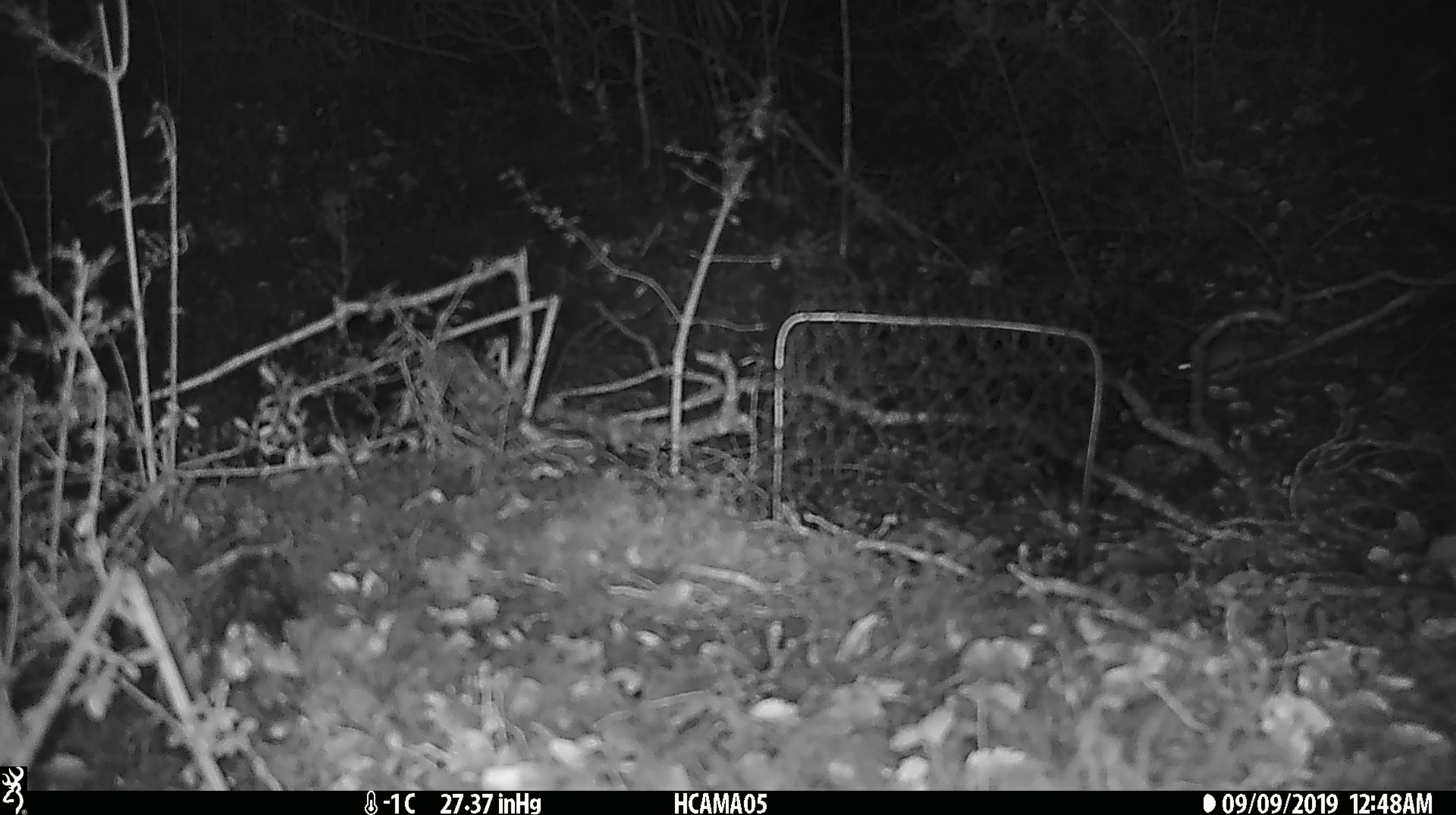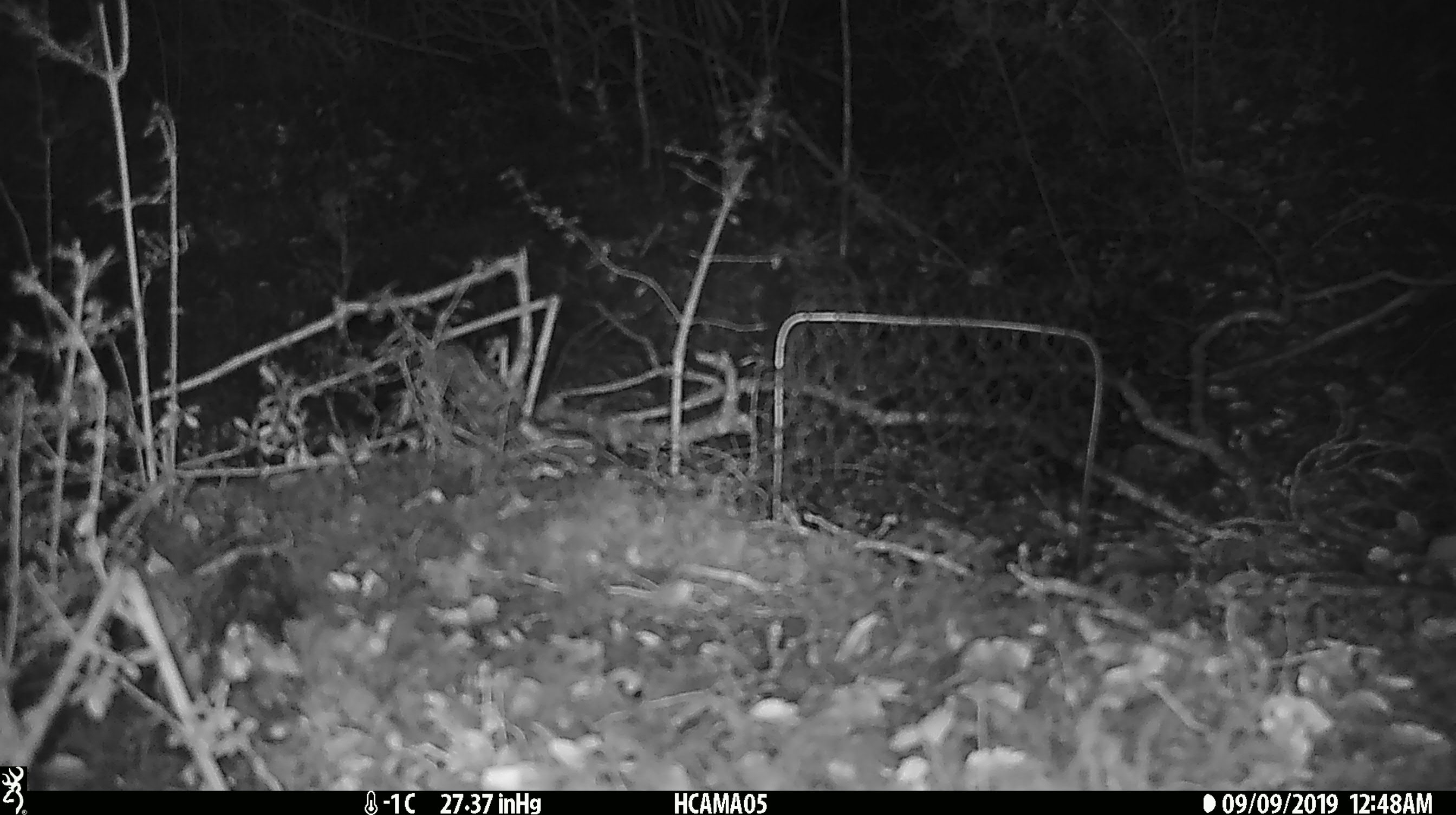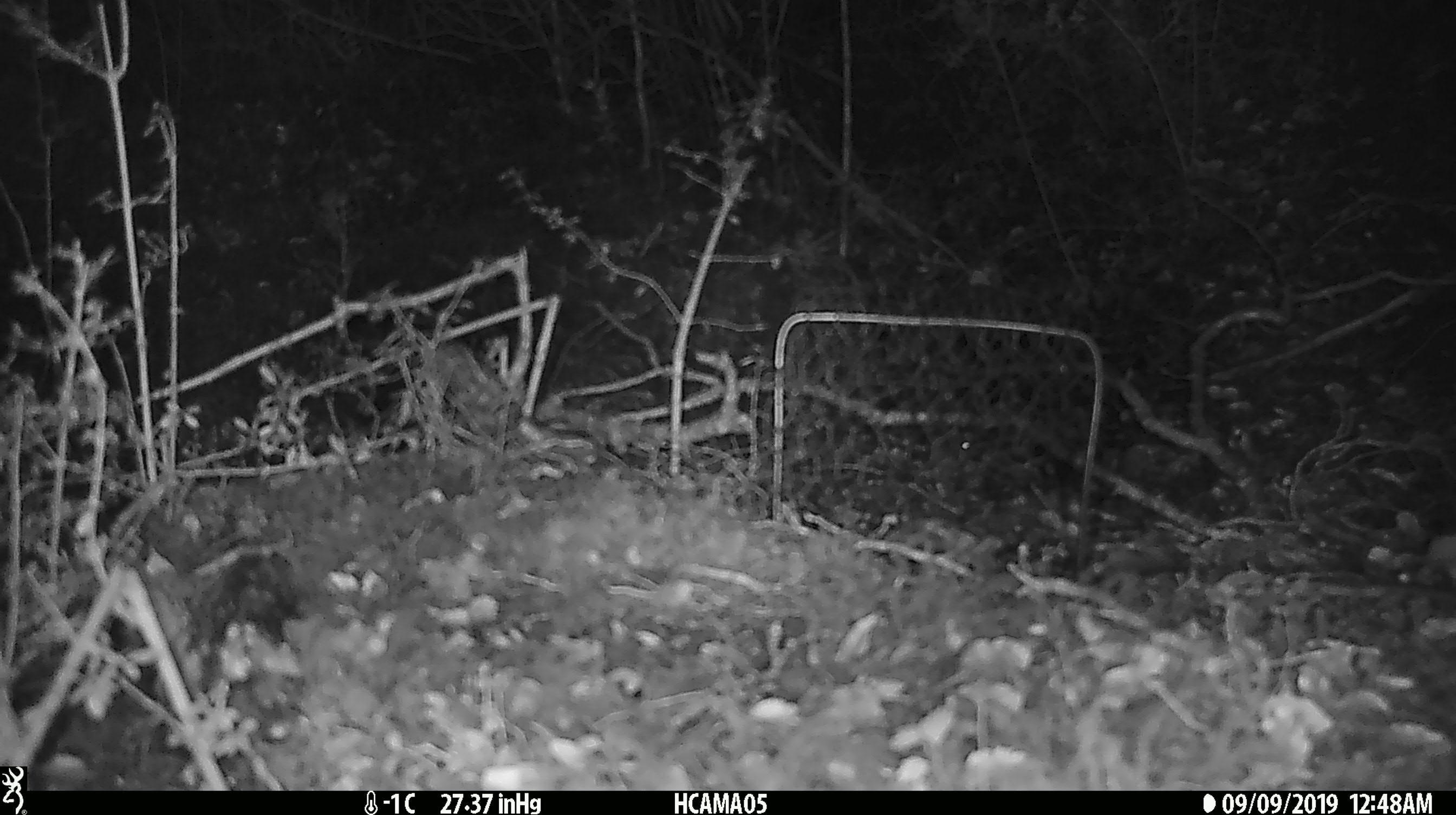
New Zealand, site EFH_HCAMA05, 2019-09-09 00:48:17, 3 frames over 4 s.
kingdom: Animalia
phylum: Chordata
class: Mammalia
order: Rodentia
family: Muridae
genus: Mus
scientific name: Mus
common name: mouse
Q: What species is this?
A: Mouse (Mus).